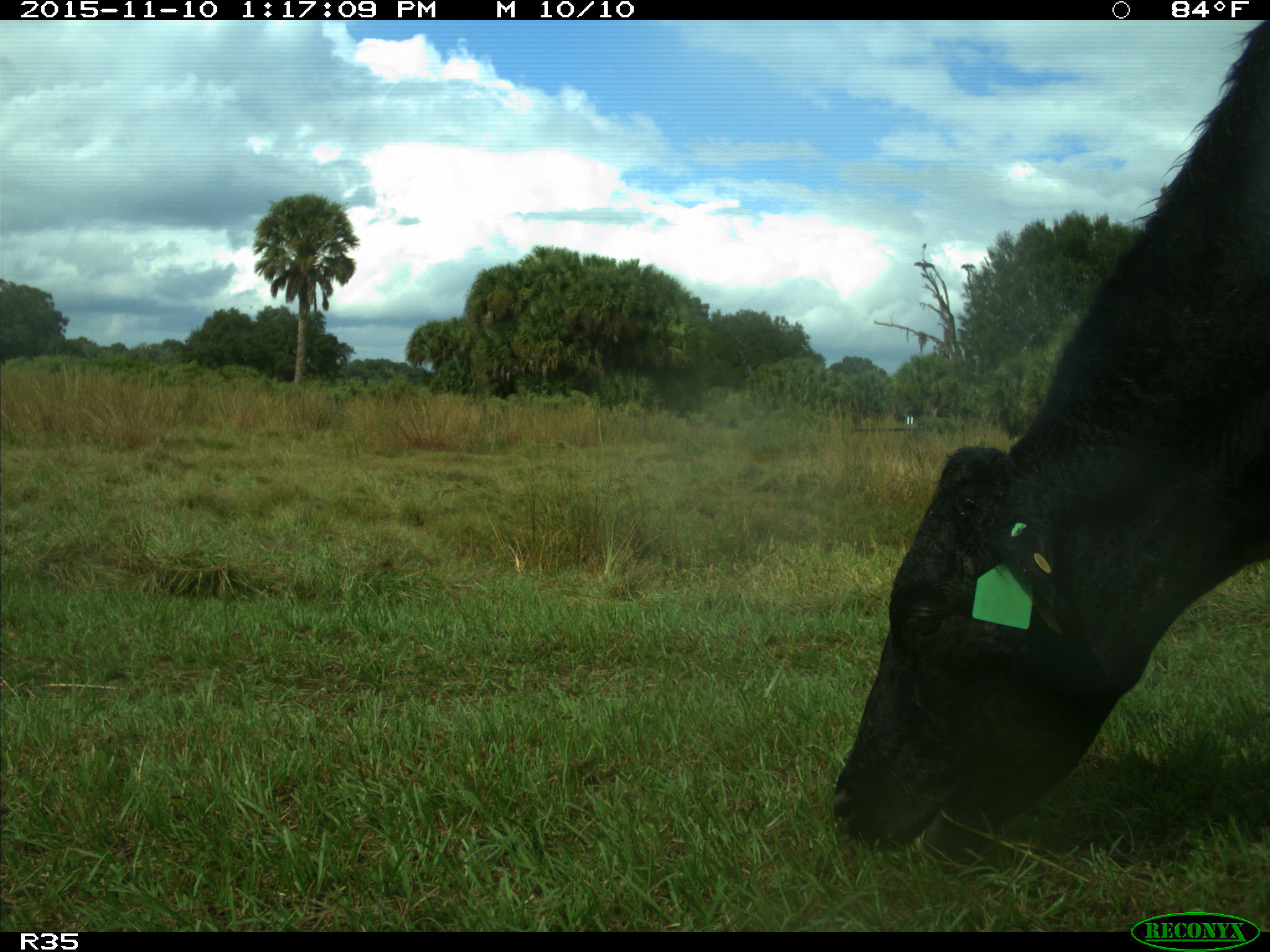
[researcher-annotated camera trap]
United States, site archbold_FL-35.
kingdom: Animalia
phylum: Chordata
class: Mammalia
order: Artiodactyla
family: Bovidae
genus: Bos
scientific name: Bos taurus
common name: domestic cow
Bos taurus (domestic cow).